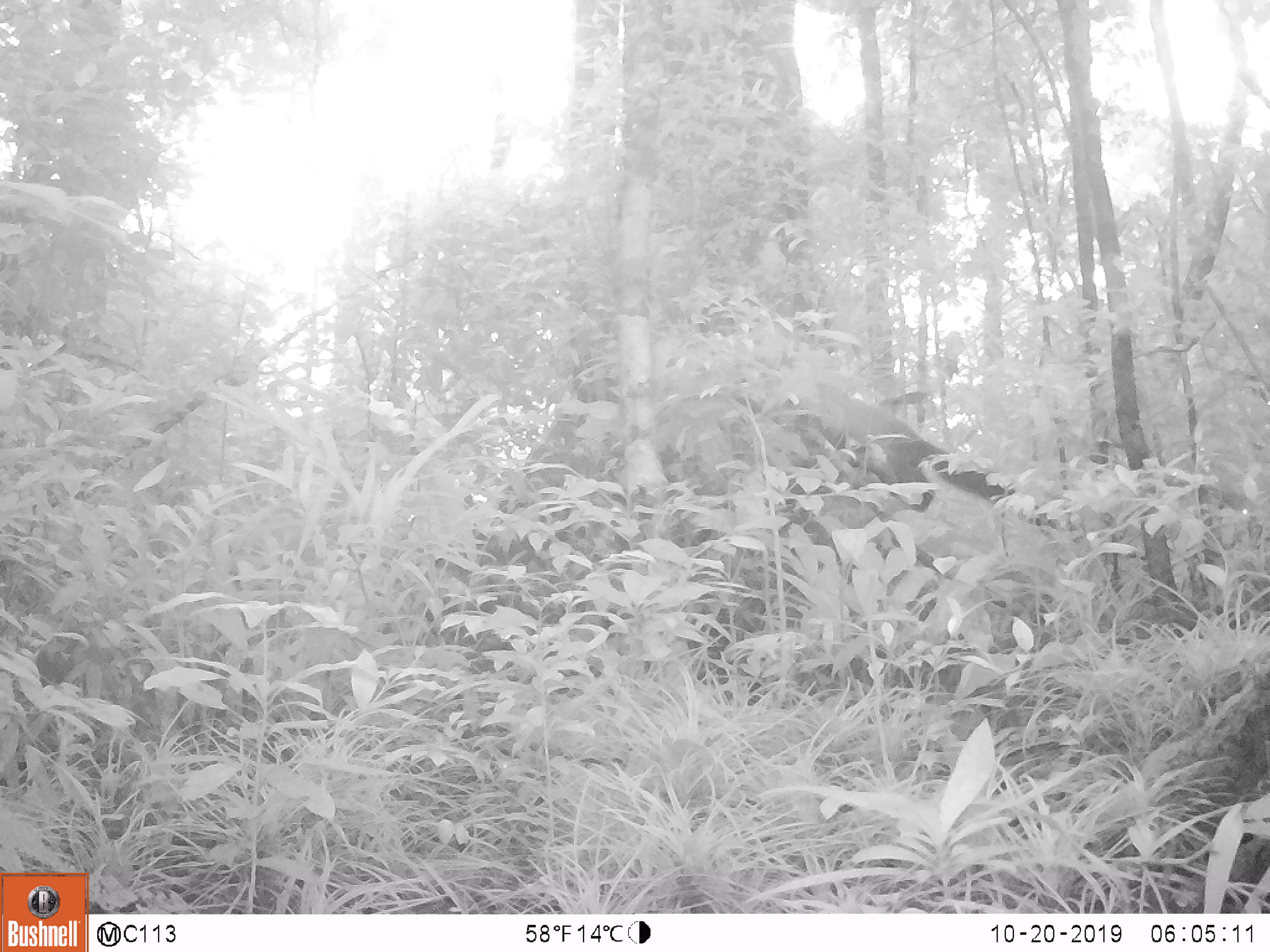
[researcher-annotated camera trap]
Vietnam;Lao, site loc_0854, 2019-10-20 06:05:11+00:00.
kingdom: Animalia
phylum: Chordata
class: Mammalia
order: Carnivora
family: Mustelidae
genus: Martes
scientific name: Martes flavigula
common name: yellow-throated marten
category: yellow throated marten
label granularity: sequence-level